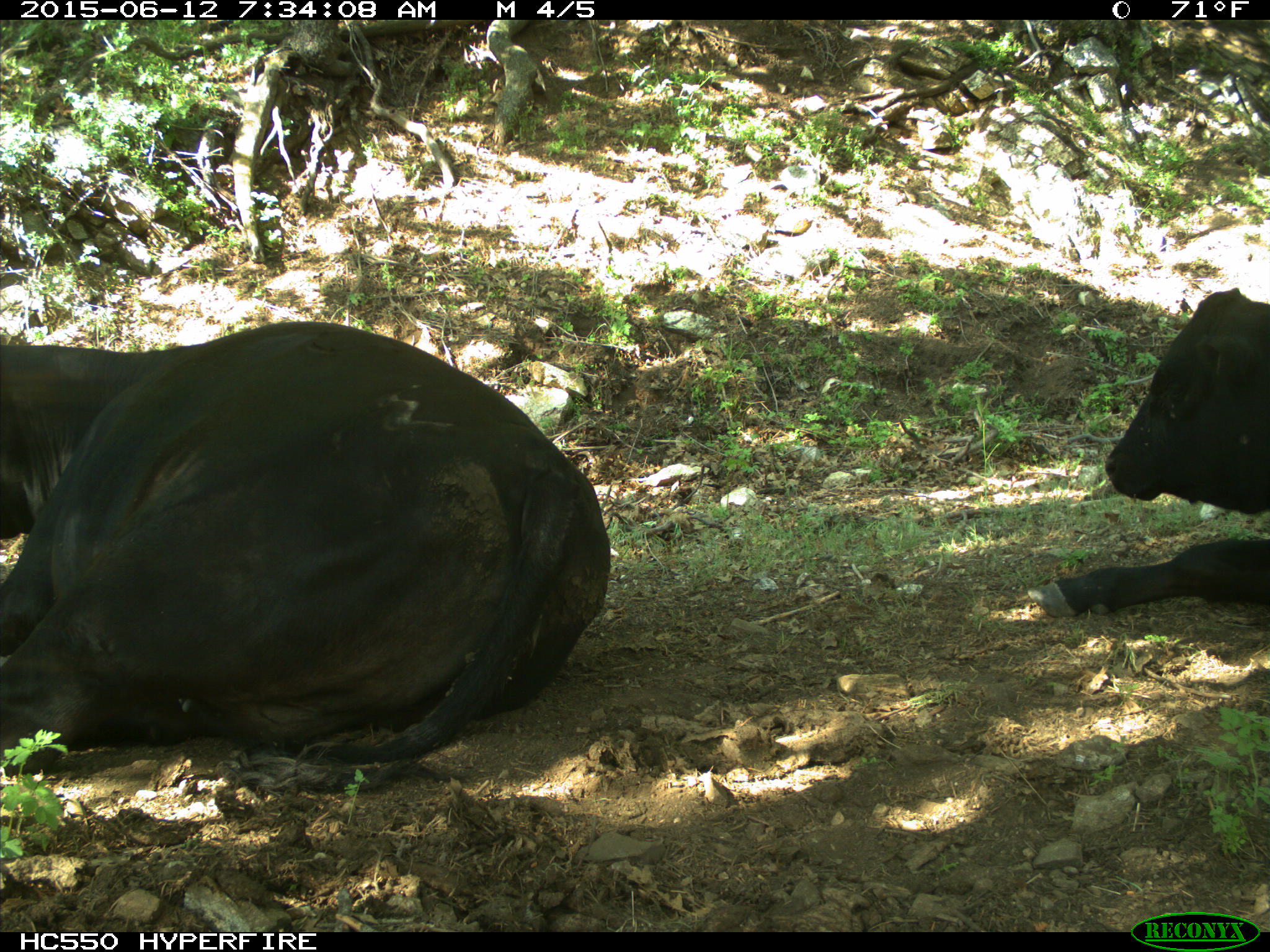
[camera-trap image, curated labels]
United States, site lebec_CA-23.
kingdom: Animalia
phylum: Chordata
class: Mammalia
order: Artiodactyla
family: Bovidae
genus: Bos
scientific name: Bos taurus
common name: domestic cow